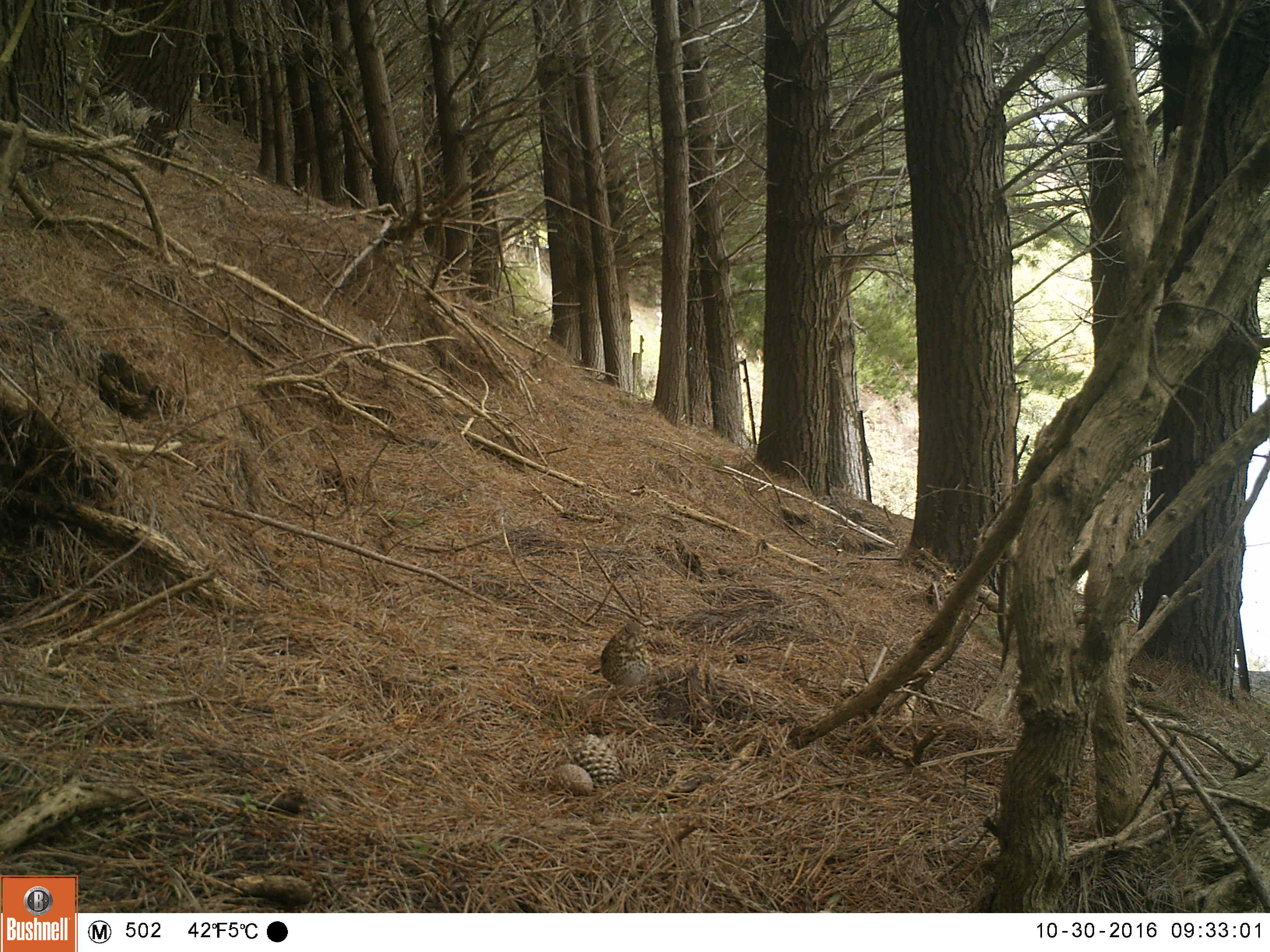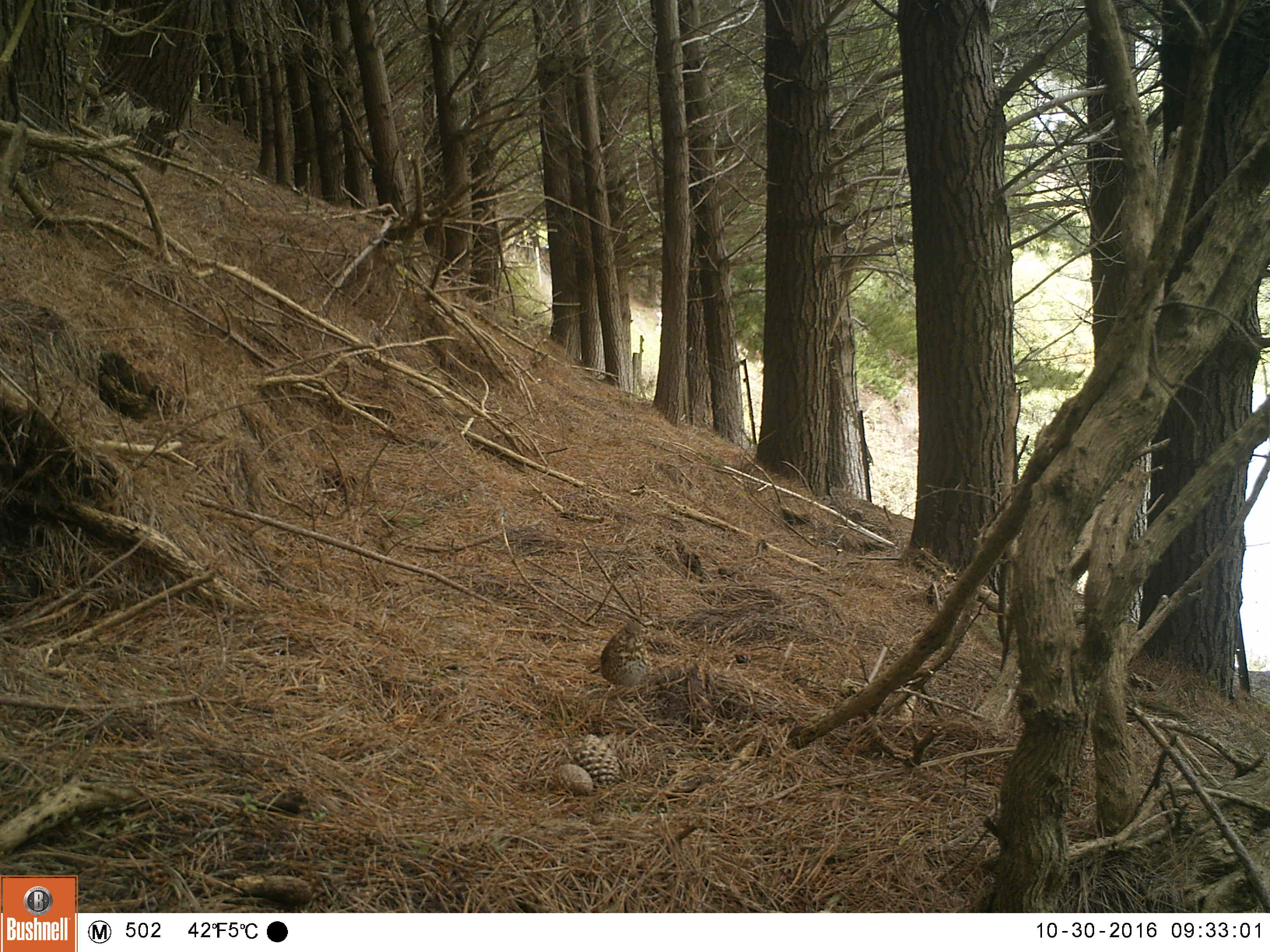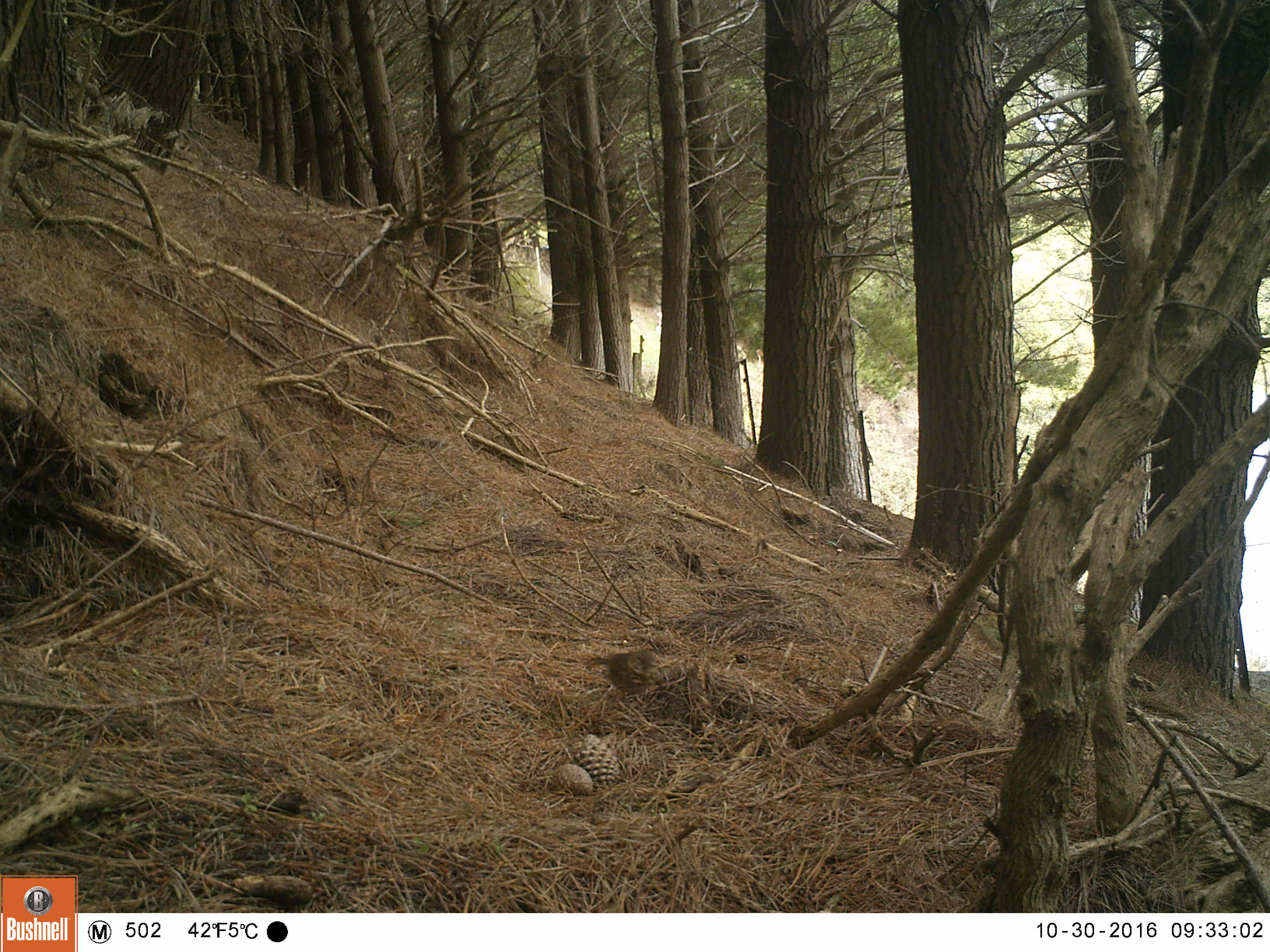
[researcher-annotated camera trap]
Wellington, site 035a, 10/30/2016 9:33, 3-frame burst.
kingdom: Animalia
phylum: Chordata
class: Aves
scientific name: Aves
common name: bird